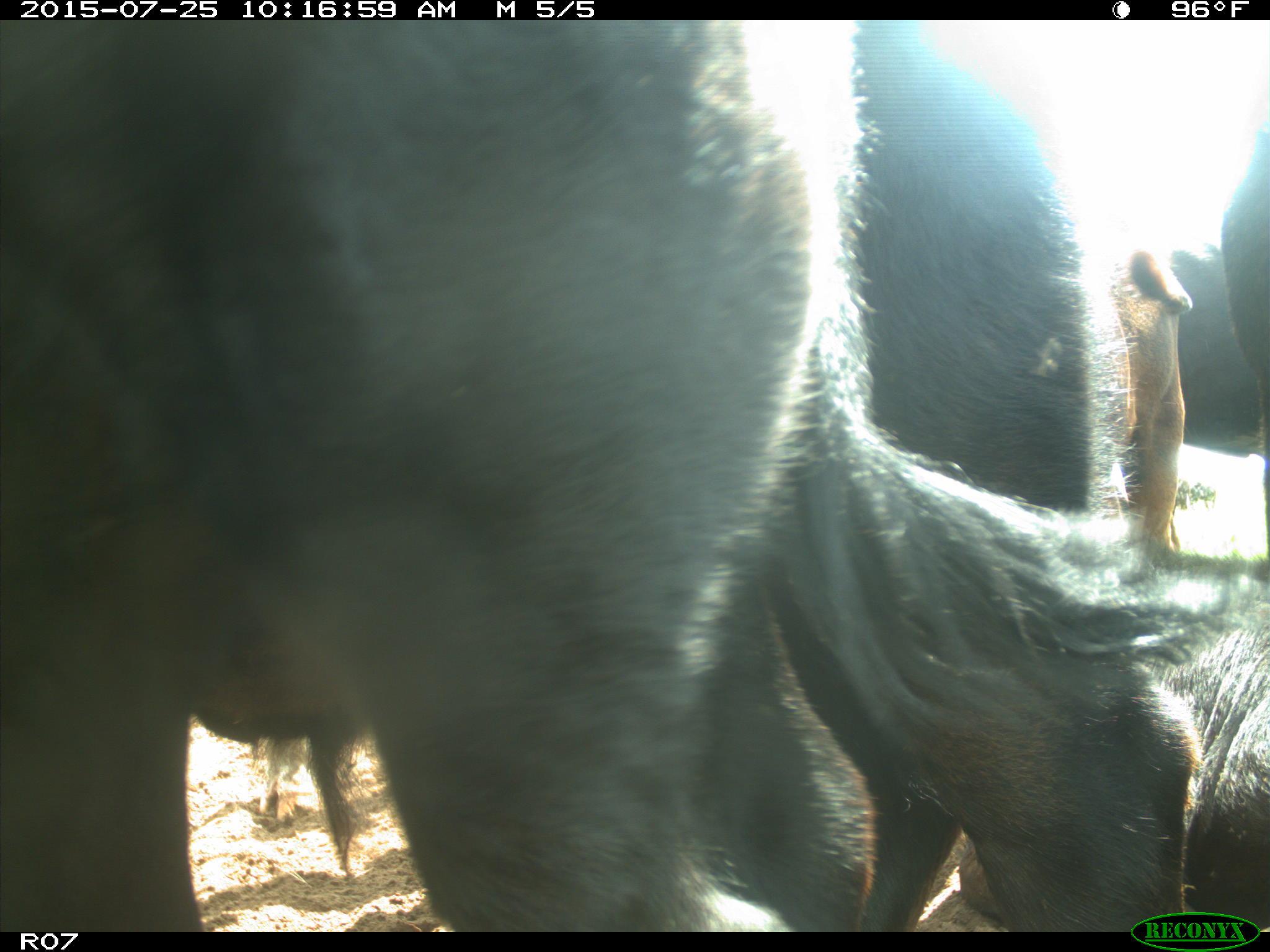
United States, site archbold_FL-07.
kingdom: Animalia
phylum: Chordata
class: Mammalia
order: Artiodactyla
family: Bovidae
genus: Bos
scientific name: Bos taurus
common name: domestic cow